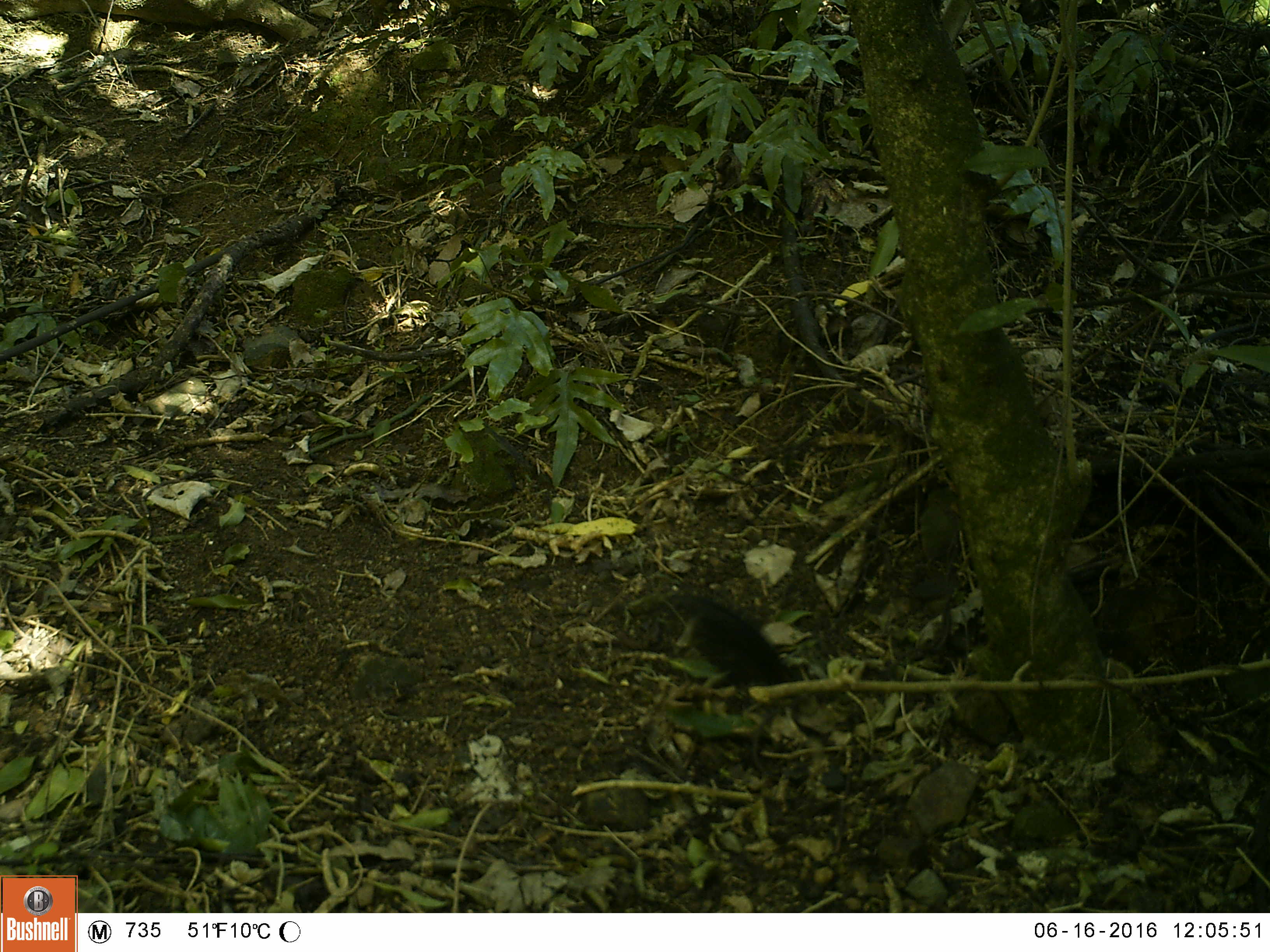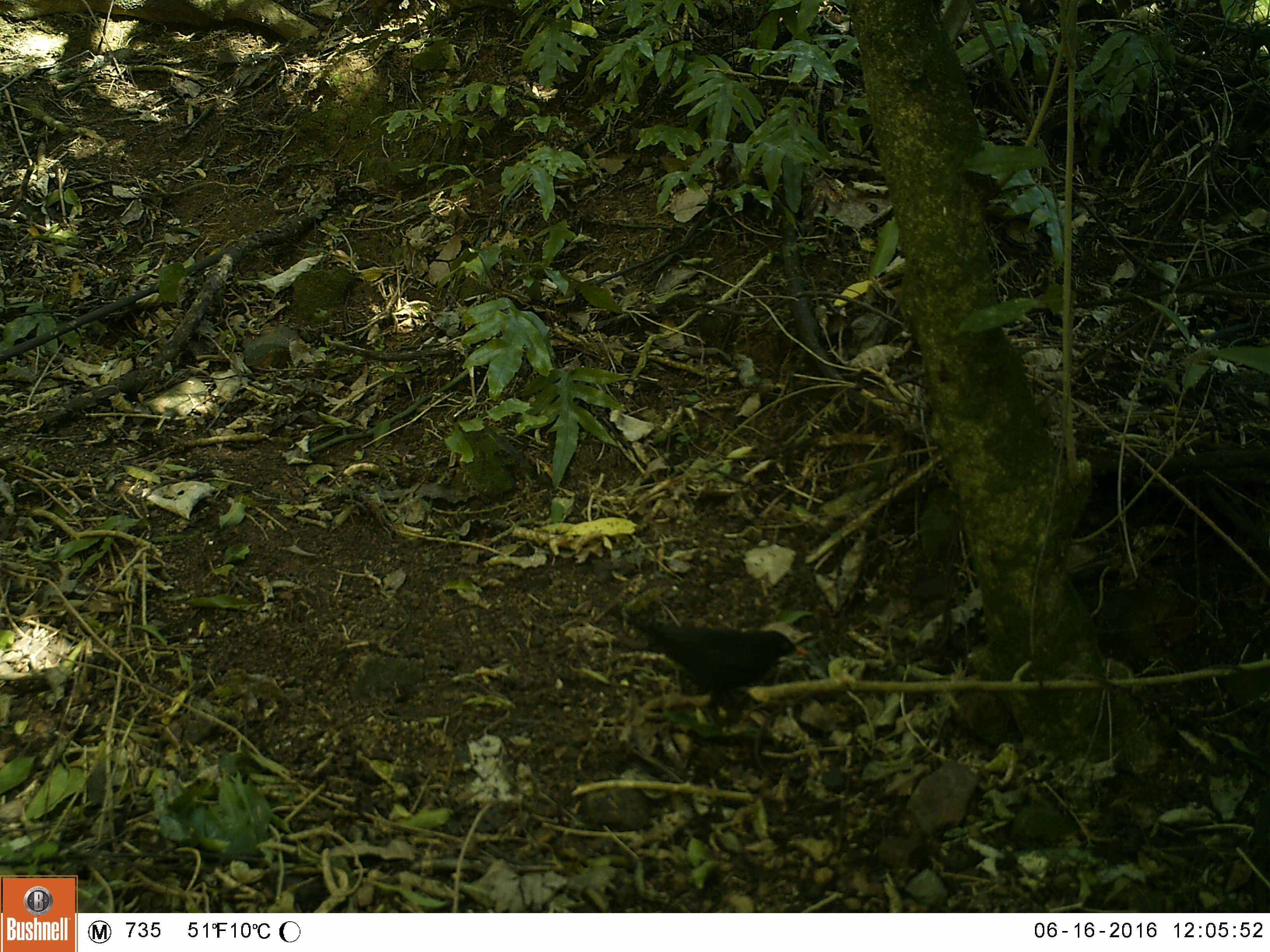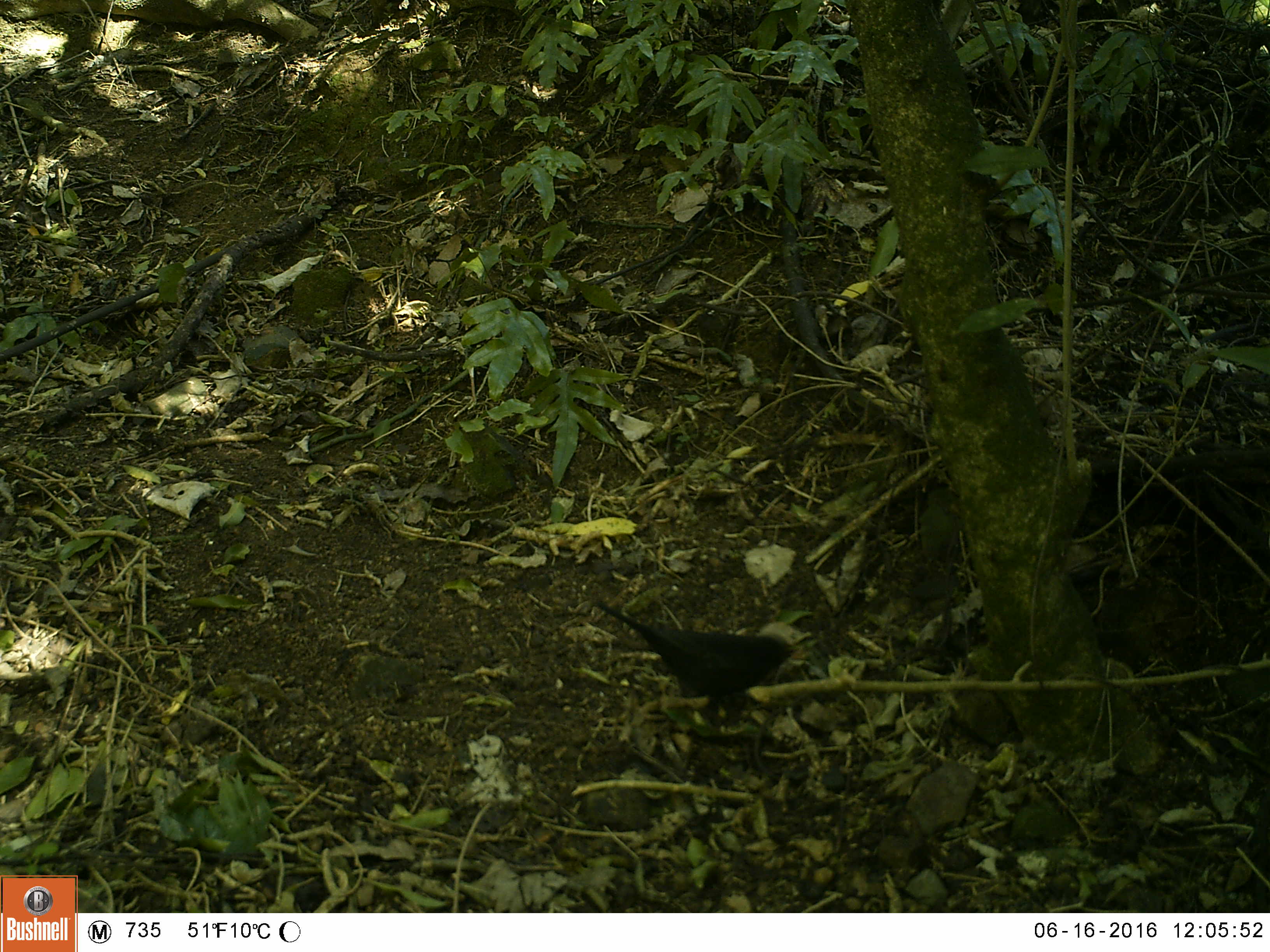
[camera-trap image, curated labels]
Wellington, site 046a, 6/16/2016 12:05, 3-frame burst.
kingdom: Animalia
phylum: Chordata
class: Aves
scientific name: Aves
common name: bird